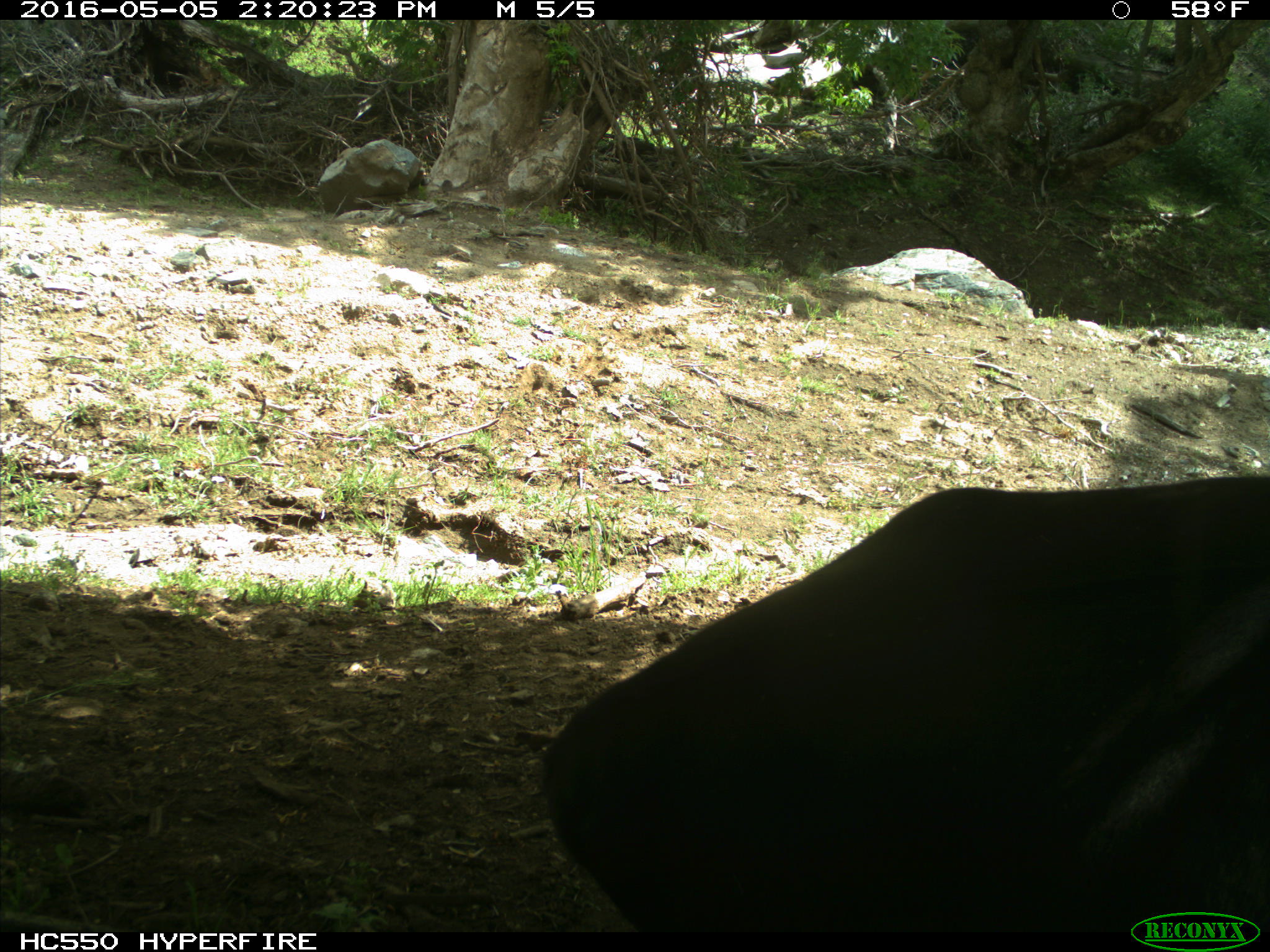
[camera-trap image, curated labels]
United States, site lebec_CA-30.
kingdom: Animalia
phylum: Chordata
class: Mammalia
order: Artiodactyla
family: Bovidae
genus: Bos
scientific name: Bos taurus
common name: domestic cow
Bos taurus (domestic cow).